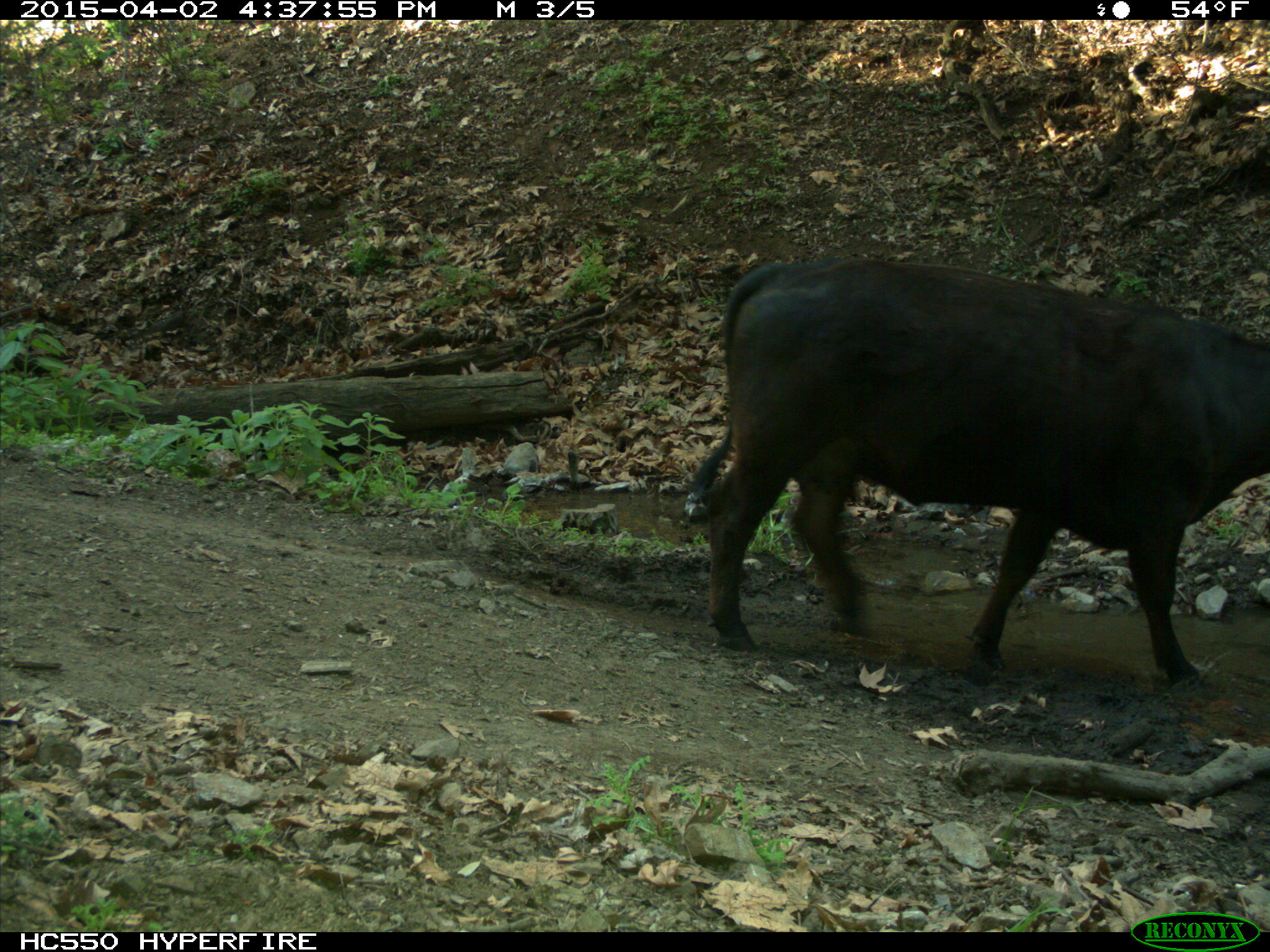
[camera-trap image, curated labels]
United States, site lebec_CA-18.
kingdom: Animalia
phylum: Chordata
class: Mammalia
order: Artiodactyla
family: Bovidae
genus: Bos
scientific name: Bos taurus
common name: domestic cow